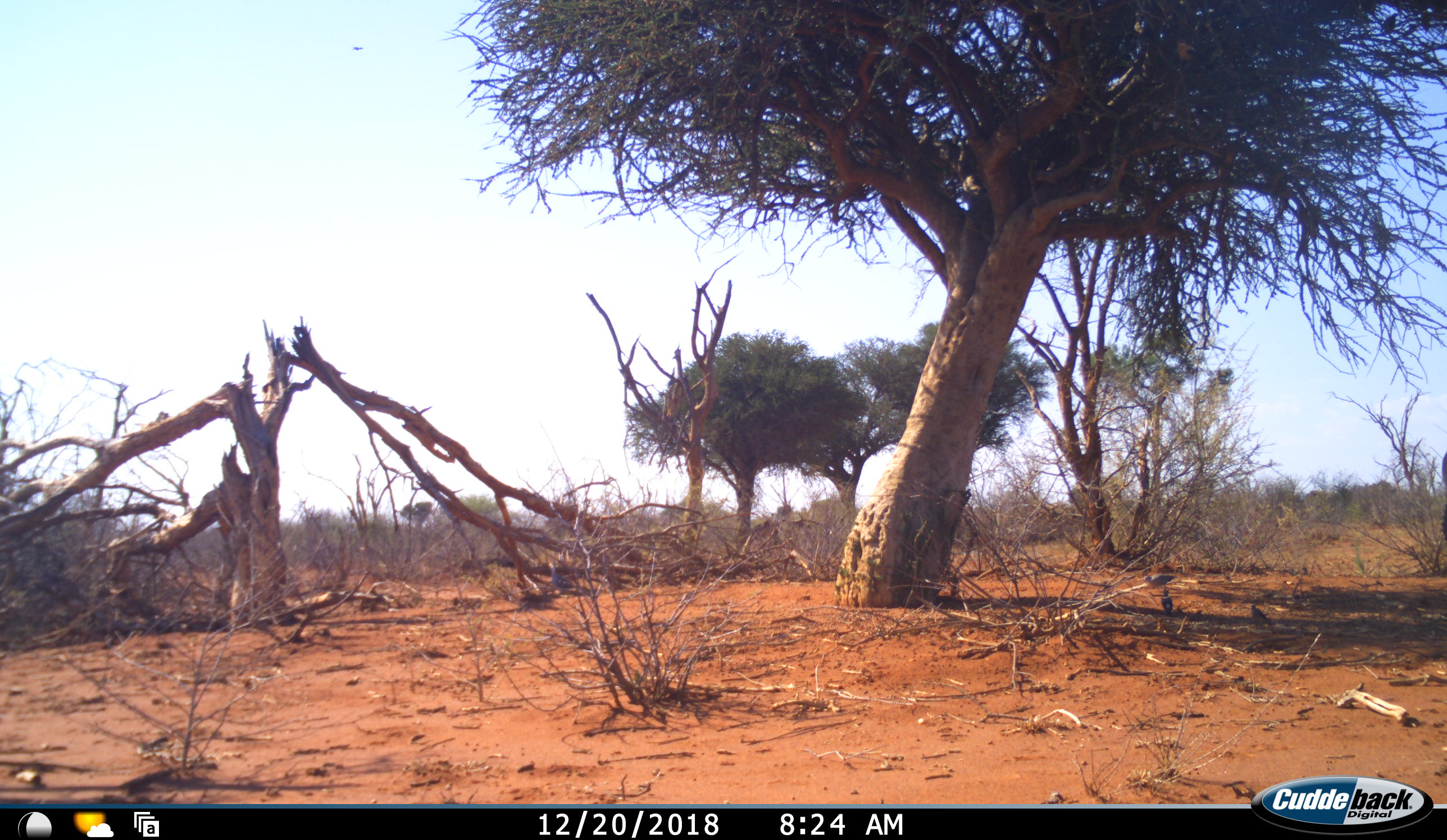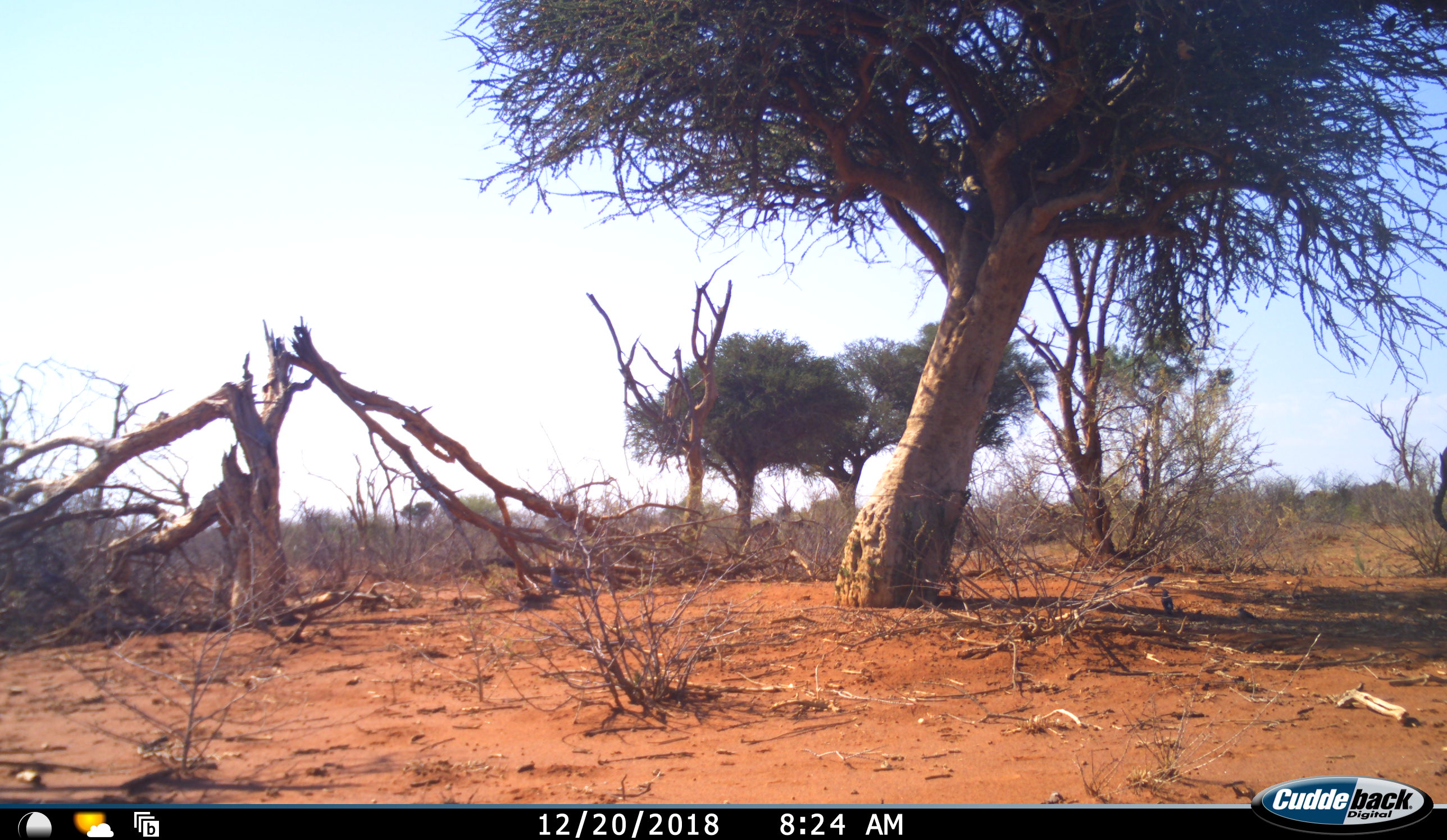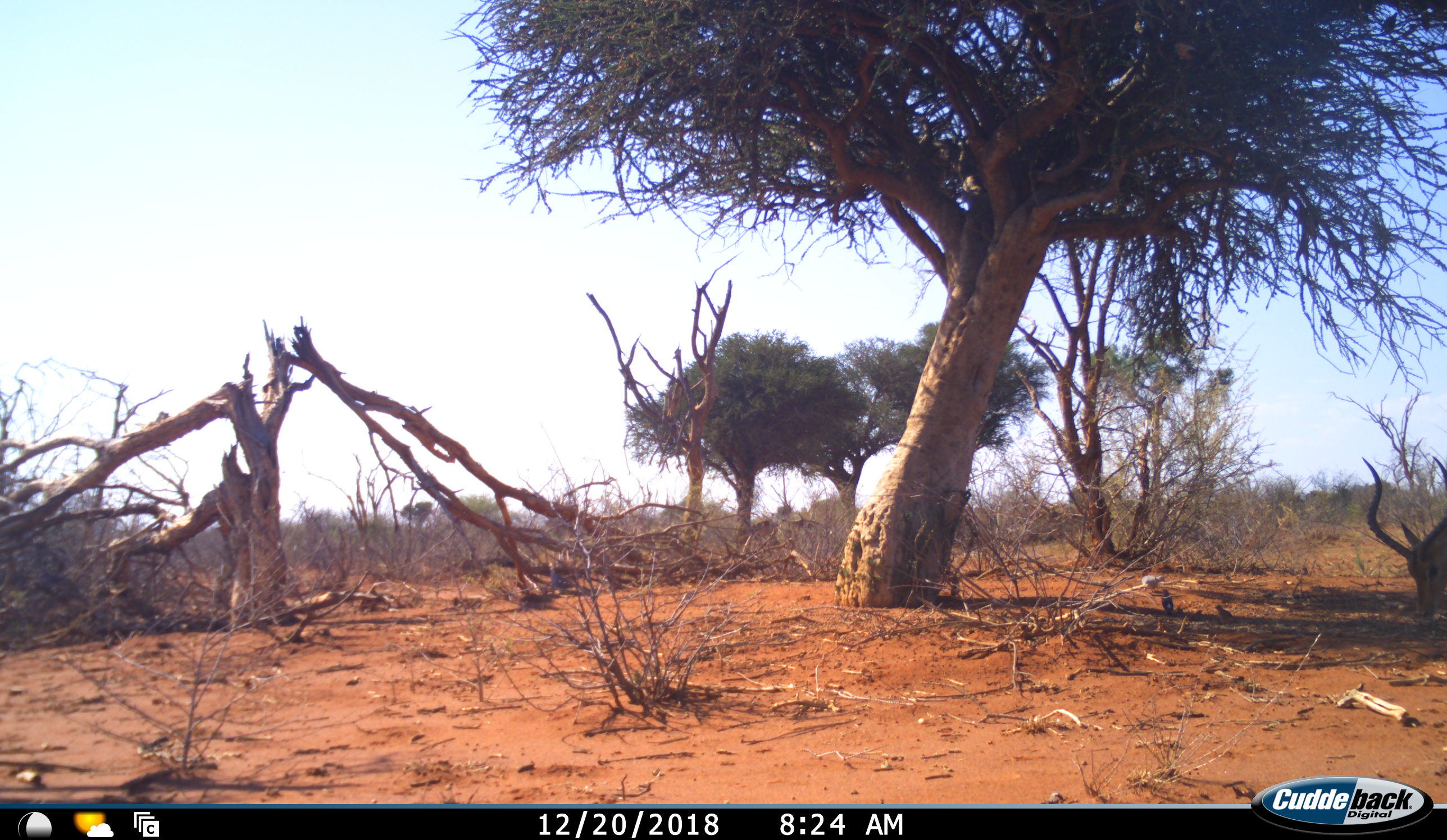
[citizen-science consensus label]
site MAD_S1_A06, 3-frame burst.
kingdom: Animalia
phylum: Chordata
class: Mammalia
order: Artiodactyla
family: Bovidae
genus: Aepyceros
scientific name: Aepyceros melampus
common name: impala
Impala (Aepyceros melampus), count 1. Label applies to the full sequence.